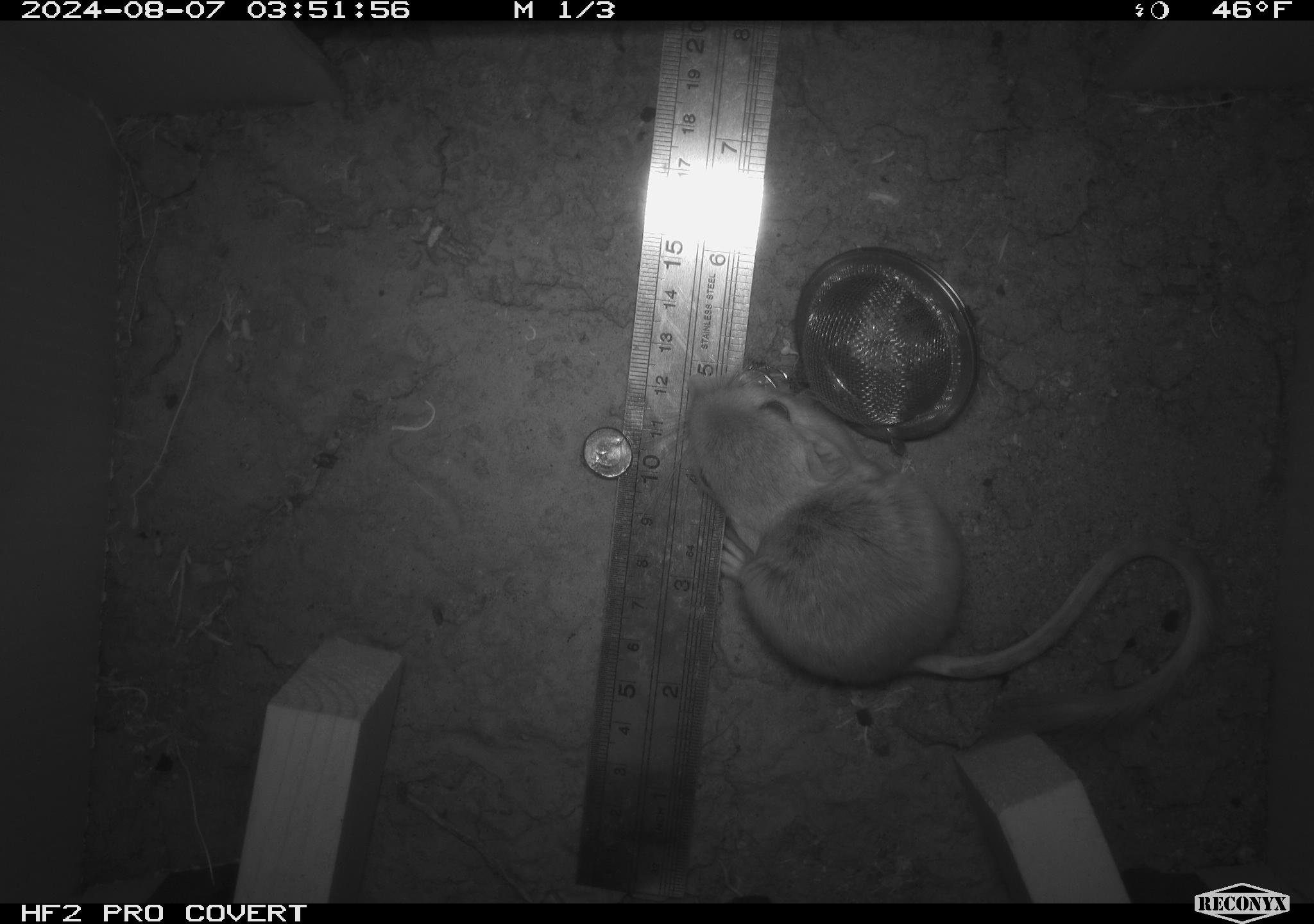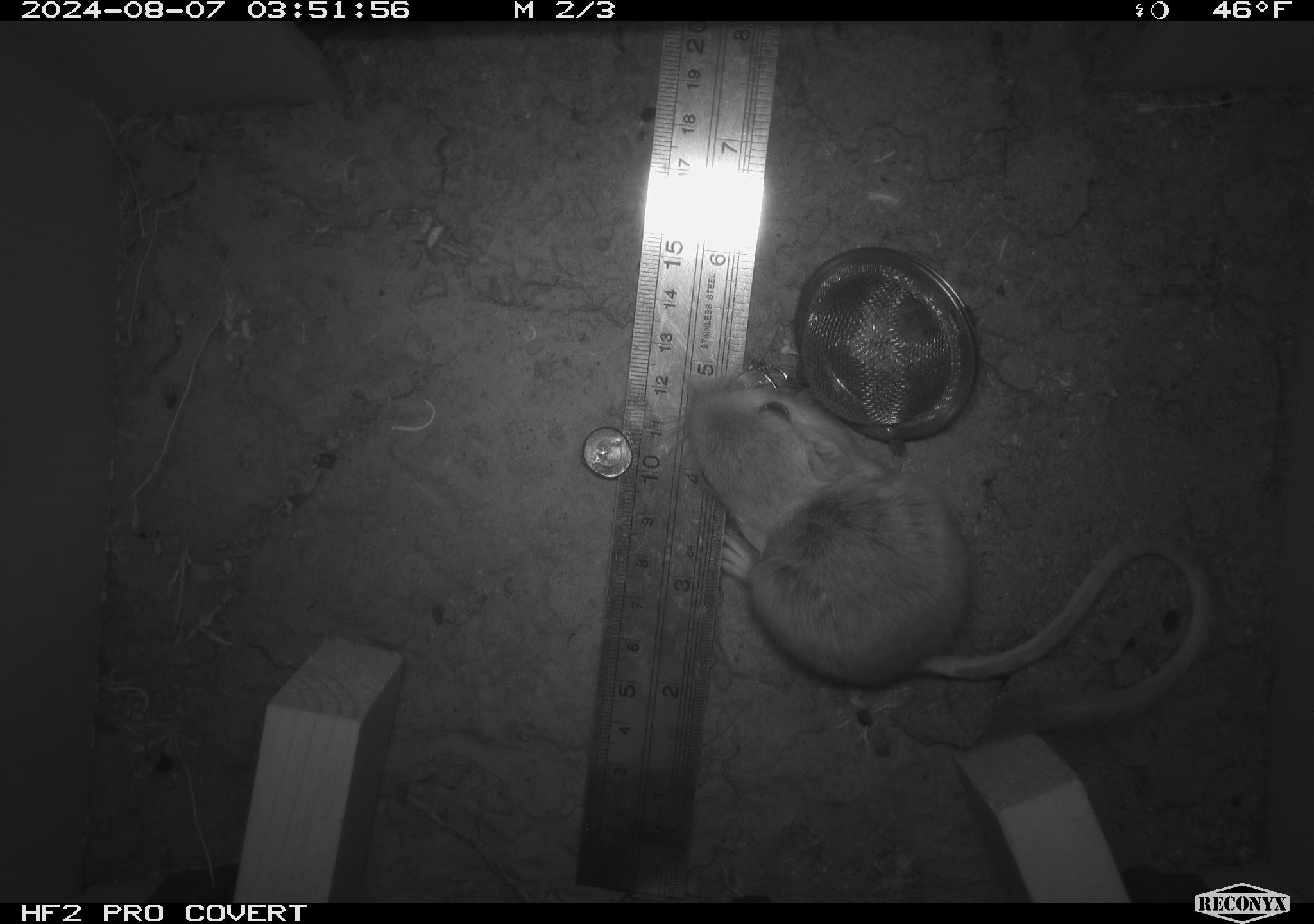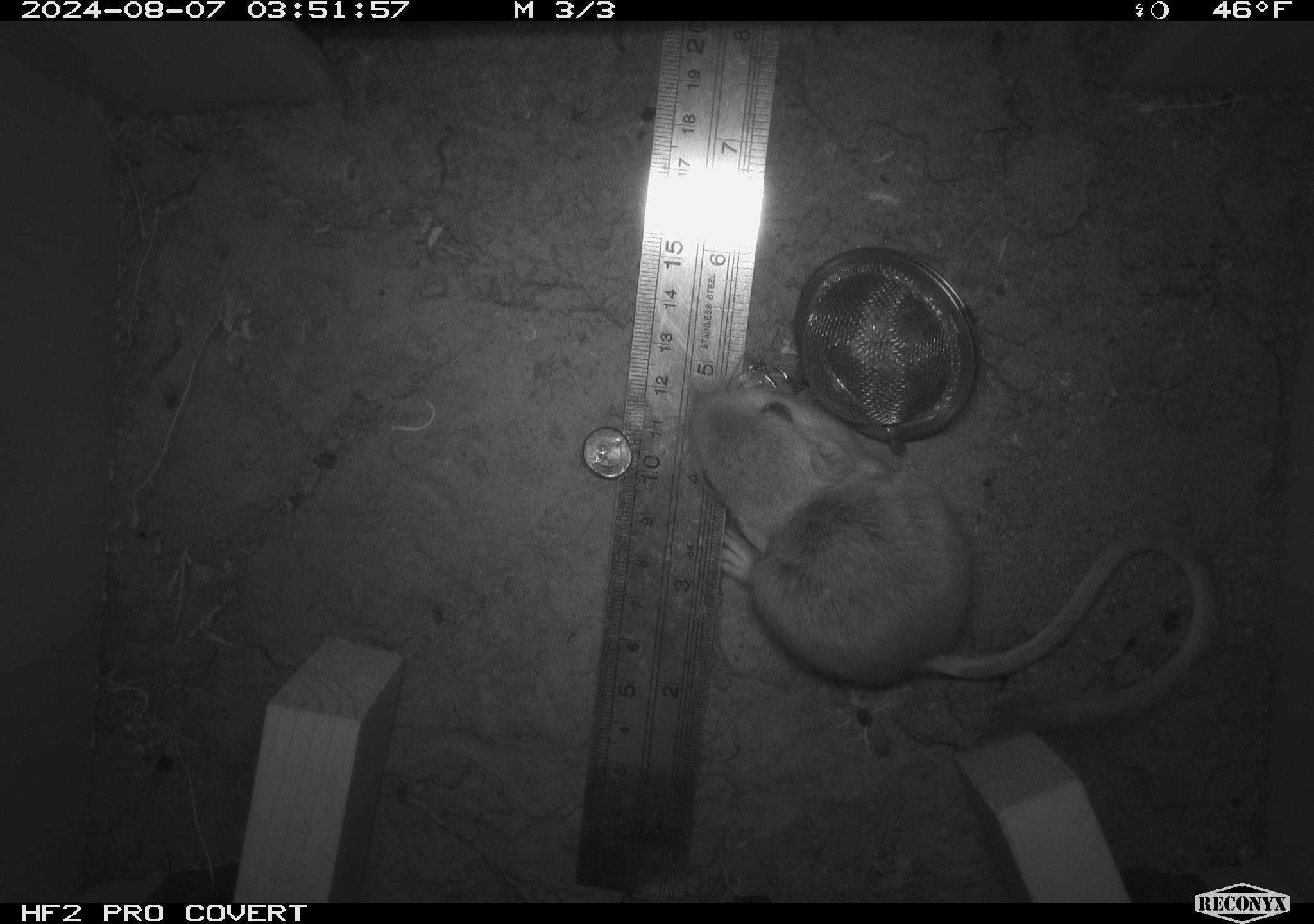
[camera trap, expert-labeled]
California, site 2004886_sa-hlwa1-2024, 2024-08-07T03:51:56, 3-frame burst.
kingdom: Animalia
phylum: Chordata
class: Mammalia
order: Rodentia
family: Heteromyidae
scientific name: Heteromyidae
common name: kangaroo rats and pocket mice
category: heteromyidae family